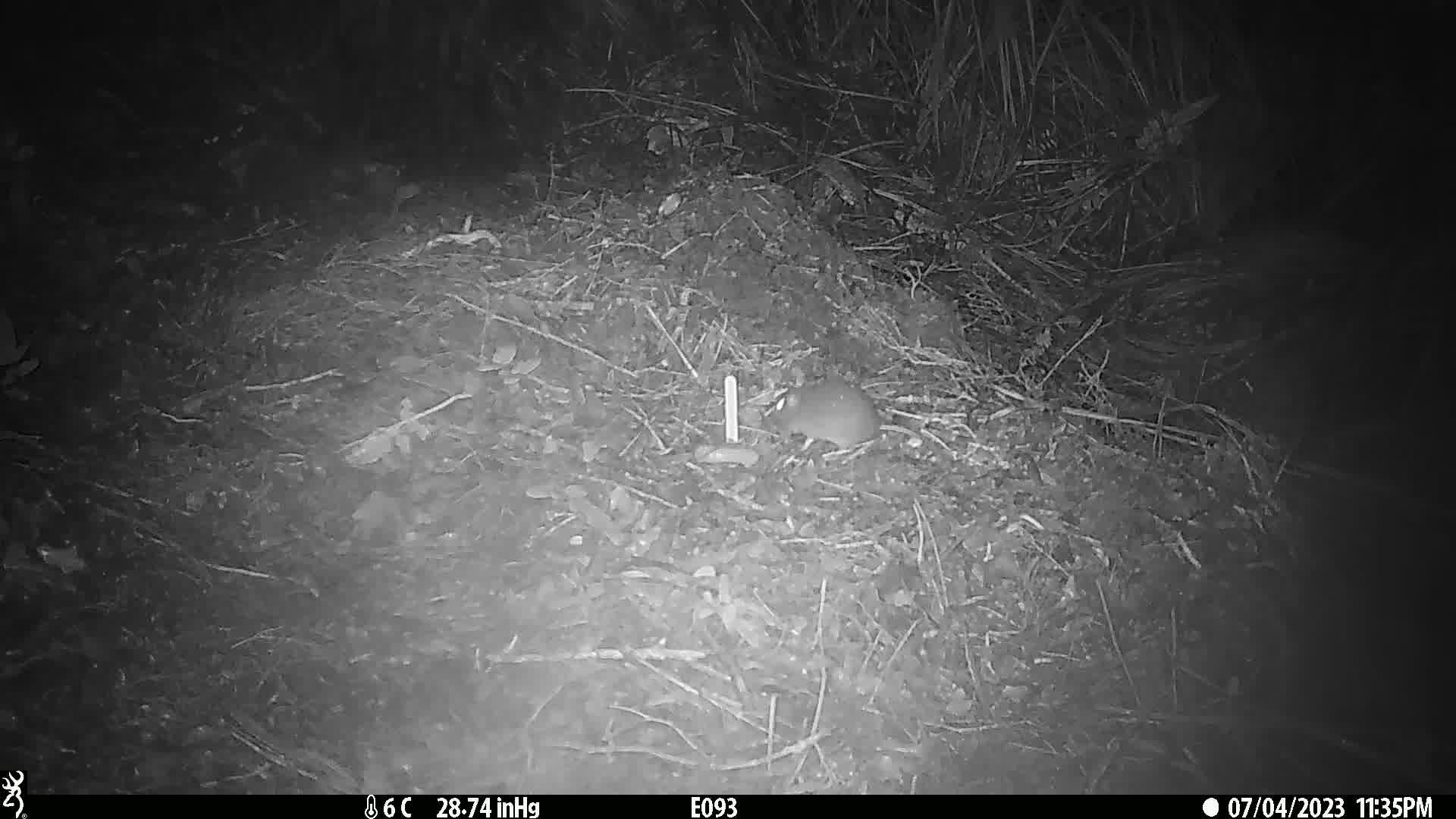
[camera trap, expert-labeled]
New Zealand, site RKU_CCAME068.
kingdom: Animalia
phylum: Chordata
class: Mammalia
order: Rodentia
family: Muridae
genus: Rattus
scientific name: Rattus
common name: rat